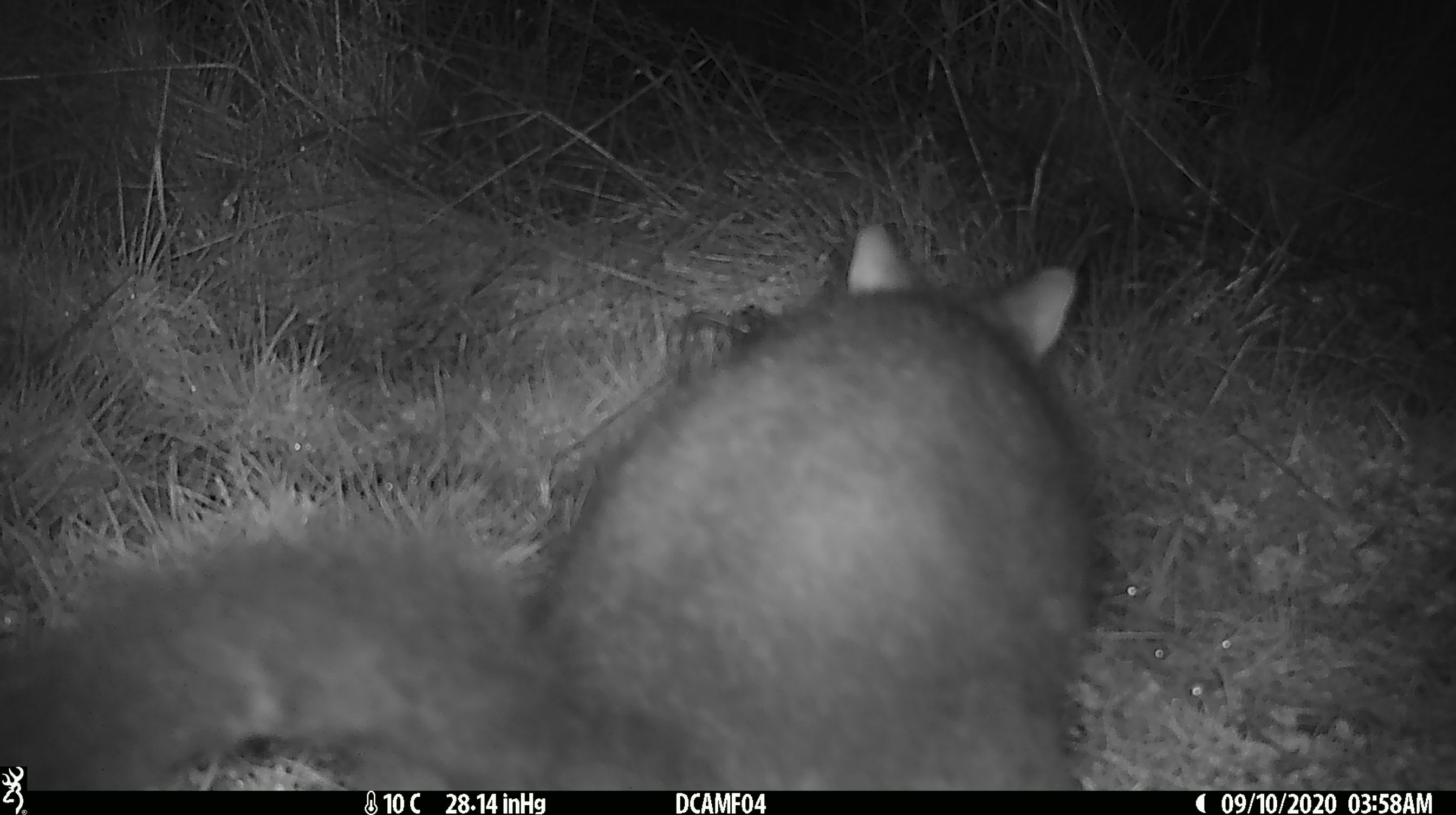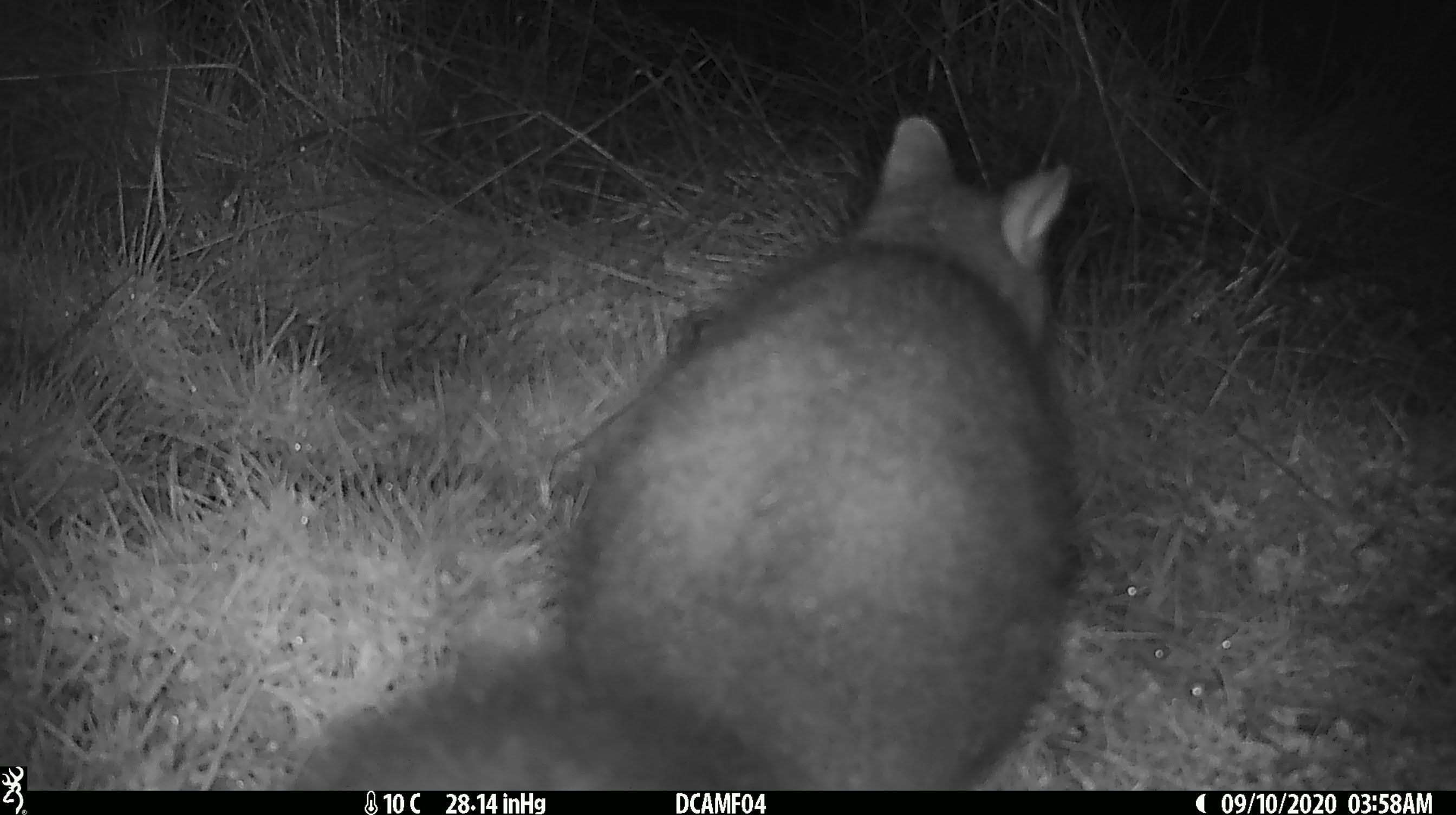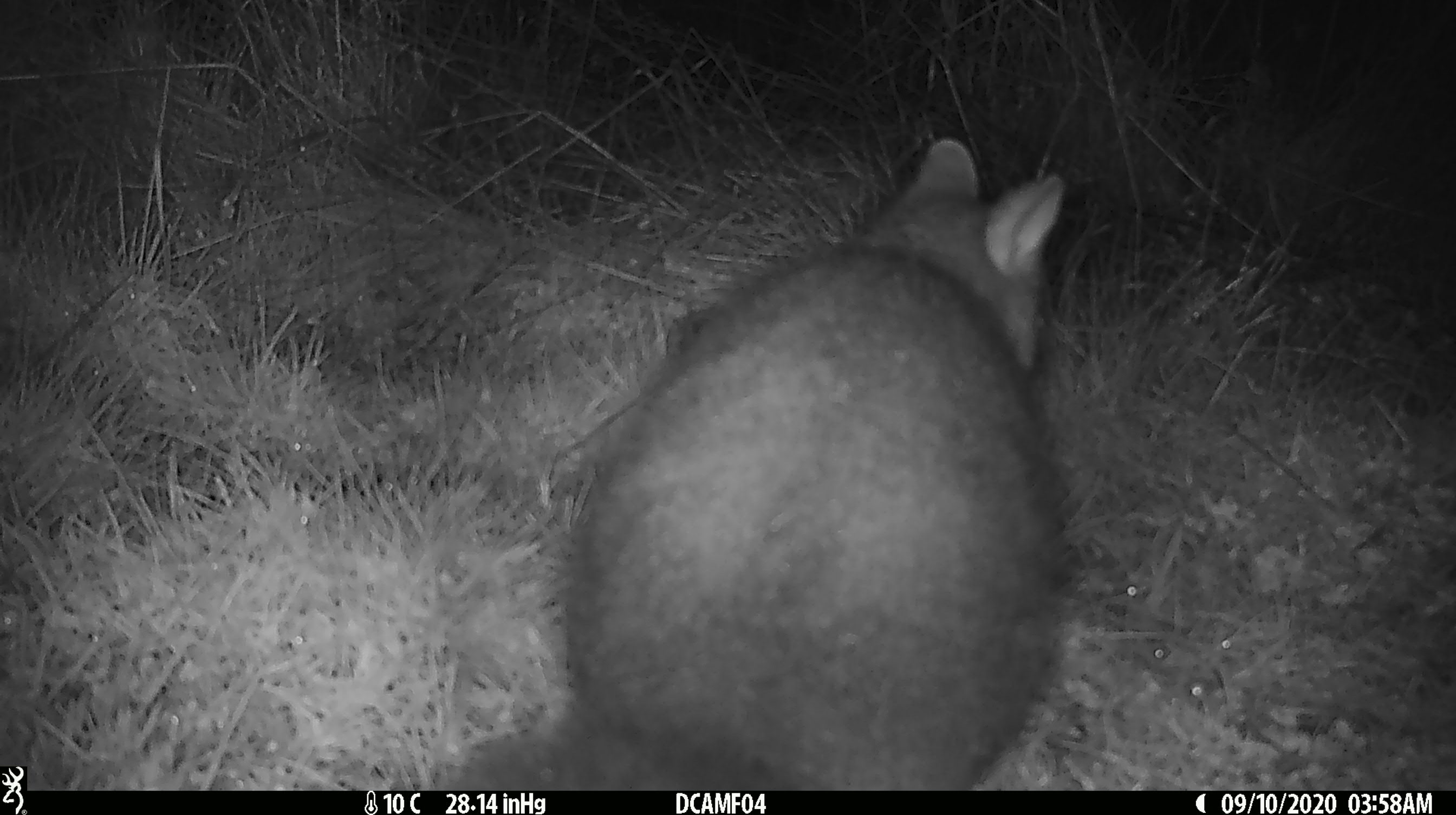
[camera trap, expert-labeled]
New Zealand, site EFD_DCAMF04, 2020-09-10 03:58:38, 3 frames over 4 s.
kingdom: Animalia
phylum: Chordata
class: Mammalia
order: Diprotodontia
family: Phalangeridae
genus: Trichosurus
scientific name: Trichosurus vulpecula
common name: common brushtail possum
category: possum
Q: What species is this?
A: Possum (common brushtail possum) (Trichosurus vulpecula).